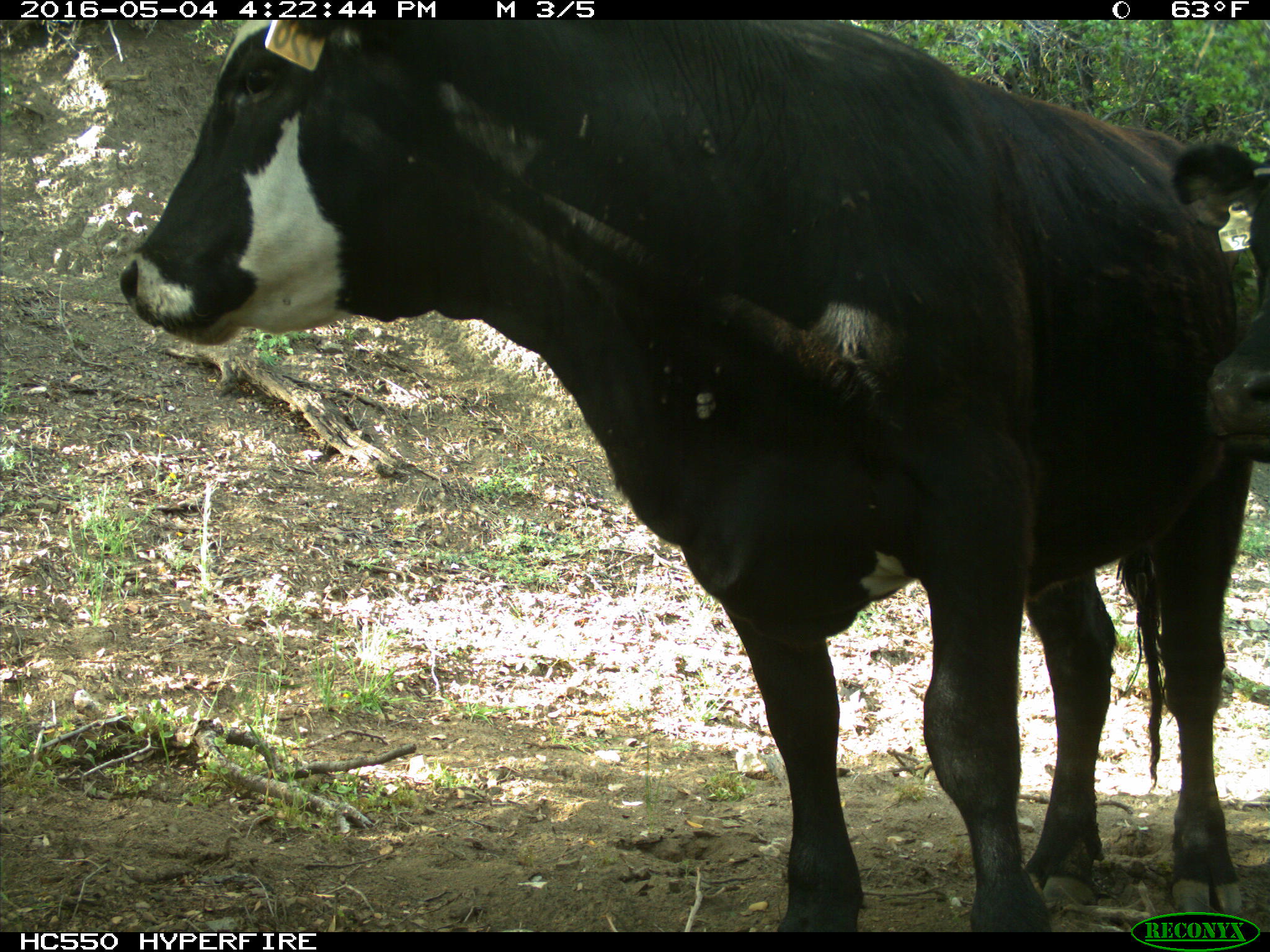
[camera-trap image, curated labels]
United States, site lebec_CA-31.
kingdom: Animalia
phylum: Chordata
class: Mammalia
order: Artiodactyla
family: Bovidae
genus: Bos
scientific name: Bos taurus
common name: domestic cow